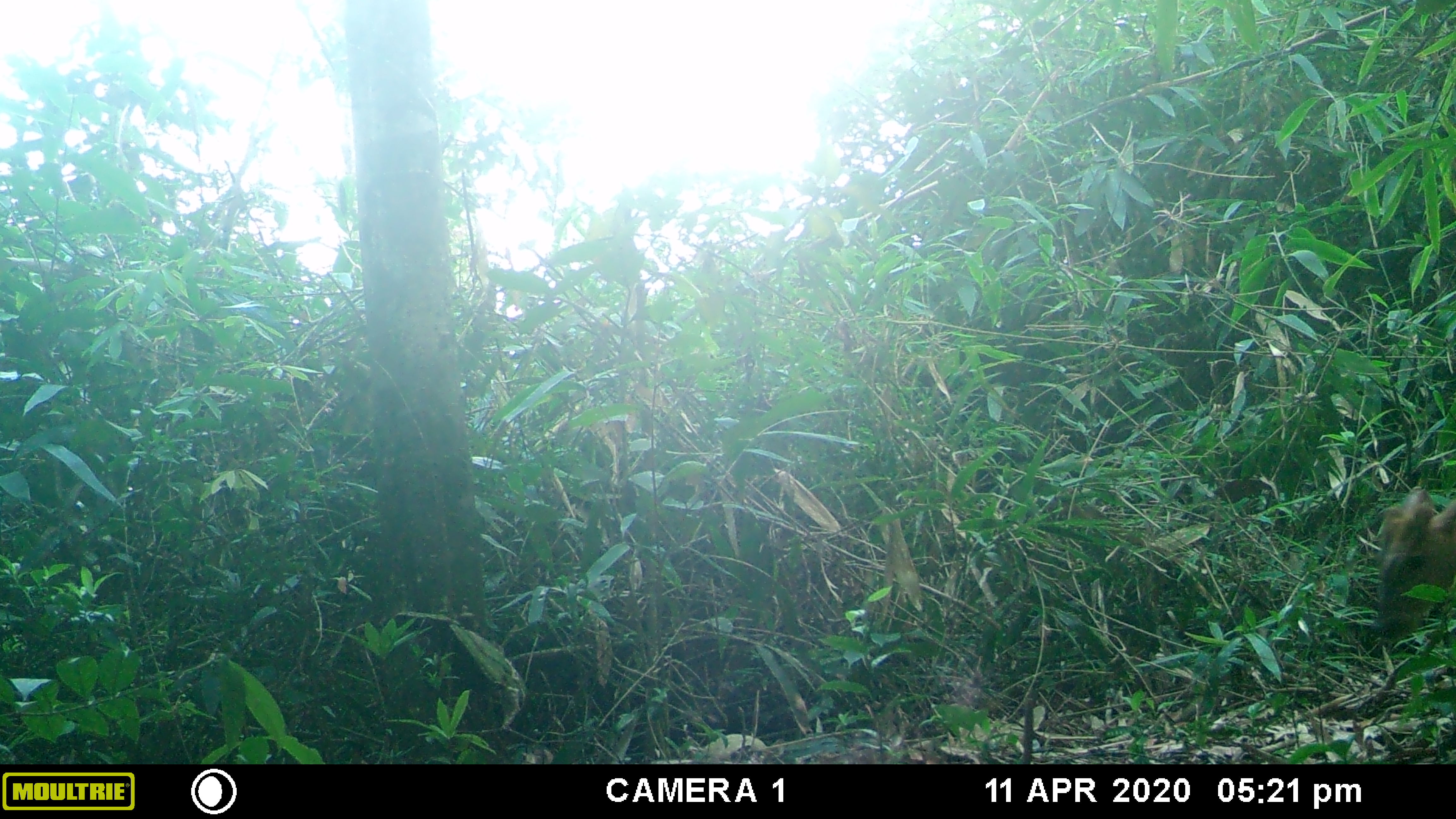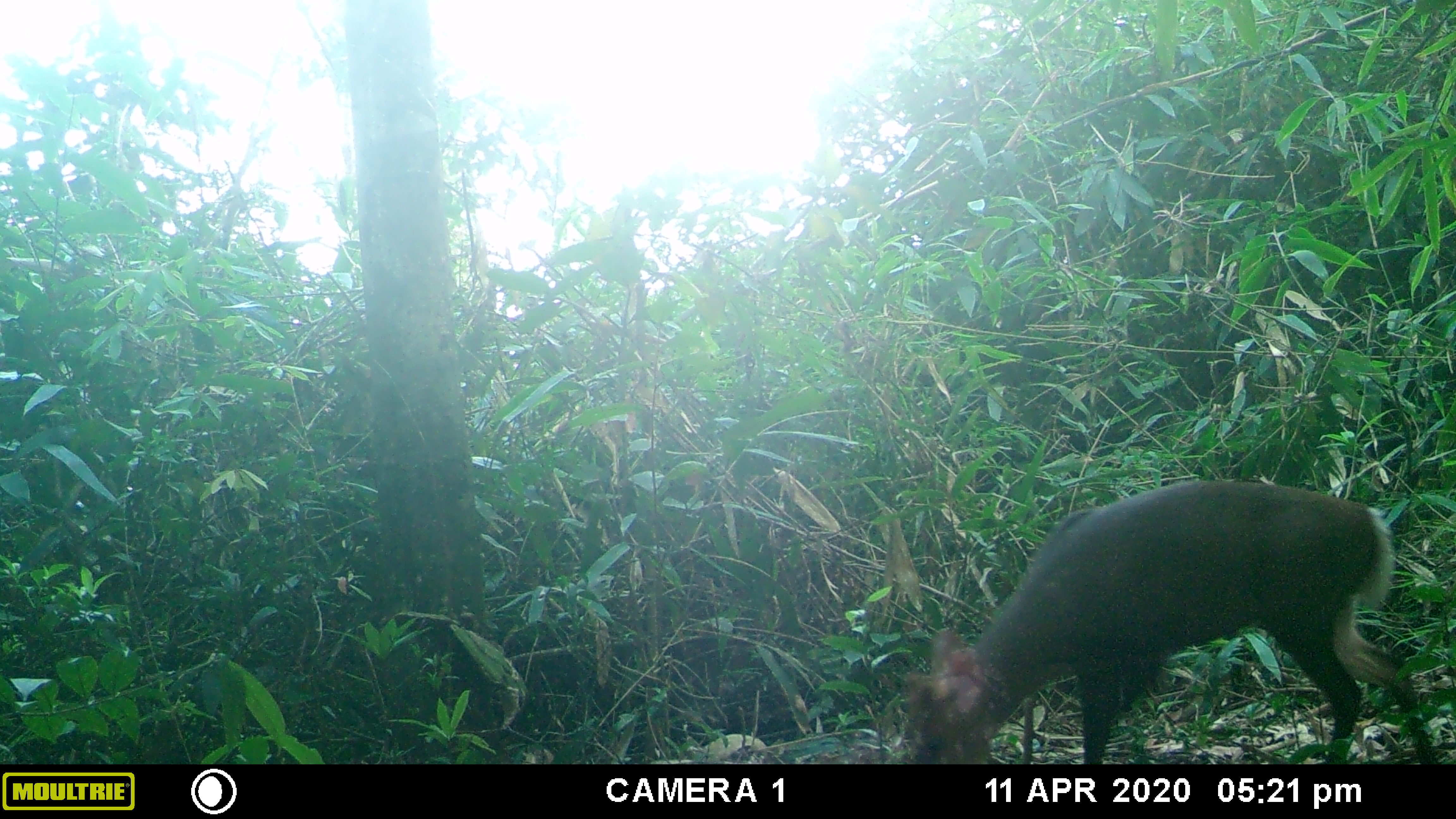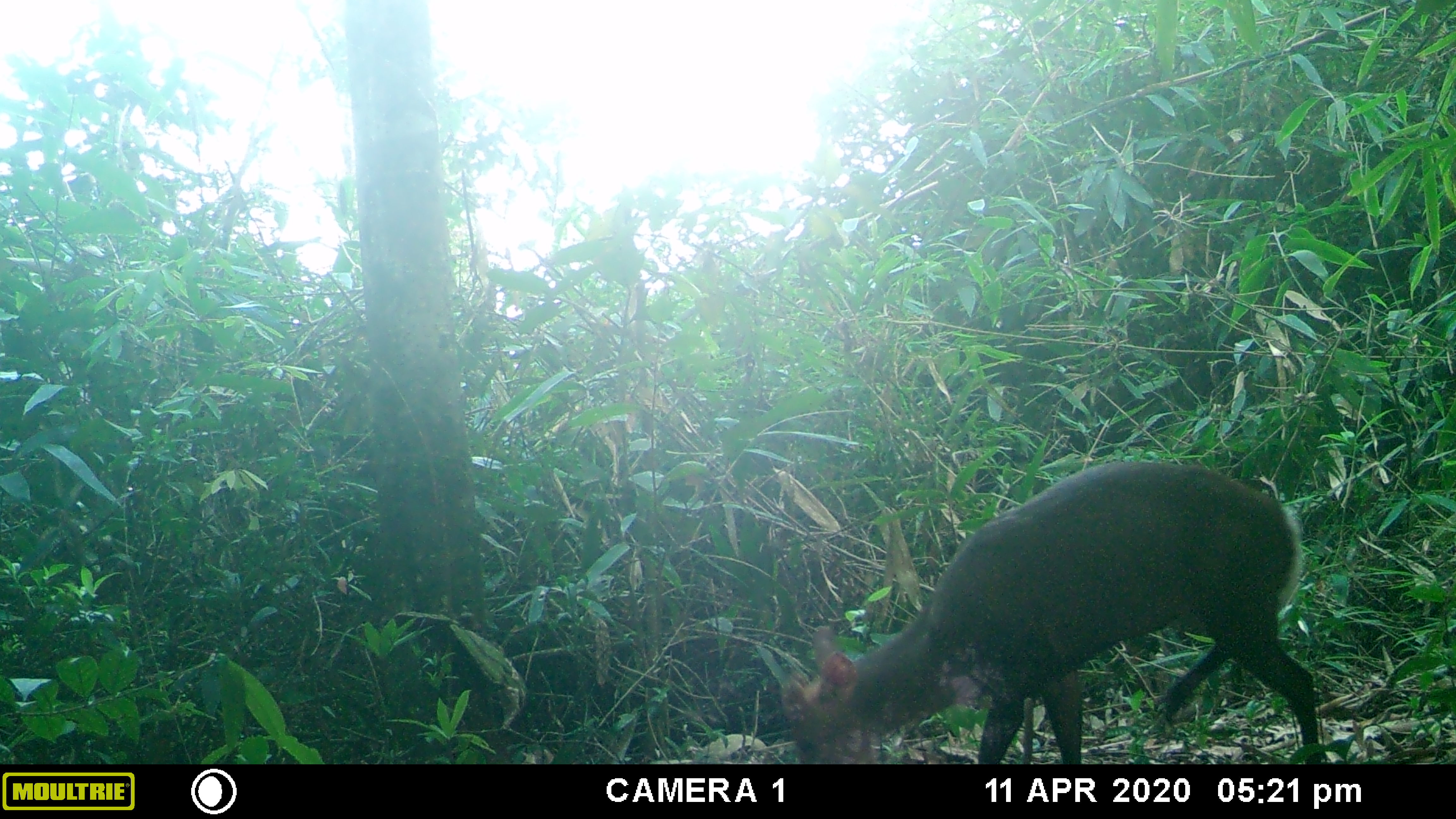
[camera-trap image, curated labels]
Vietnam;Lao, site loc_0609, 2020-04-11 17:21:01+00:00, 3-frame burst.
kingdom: Animalia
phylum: Chordata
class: Mammalia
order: Artiodactyla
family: Cervidae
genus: Muntiacus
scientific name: Muntiacus rooseveltorum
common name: roosevelt's muntjac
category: roosevelts muntjac group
Roosevelts muntjac group (roosevelt's muntjac) (Muntiacus rooseveltorum). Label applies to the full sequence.